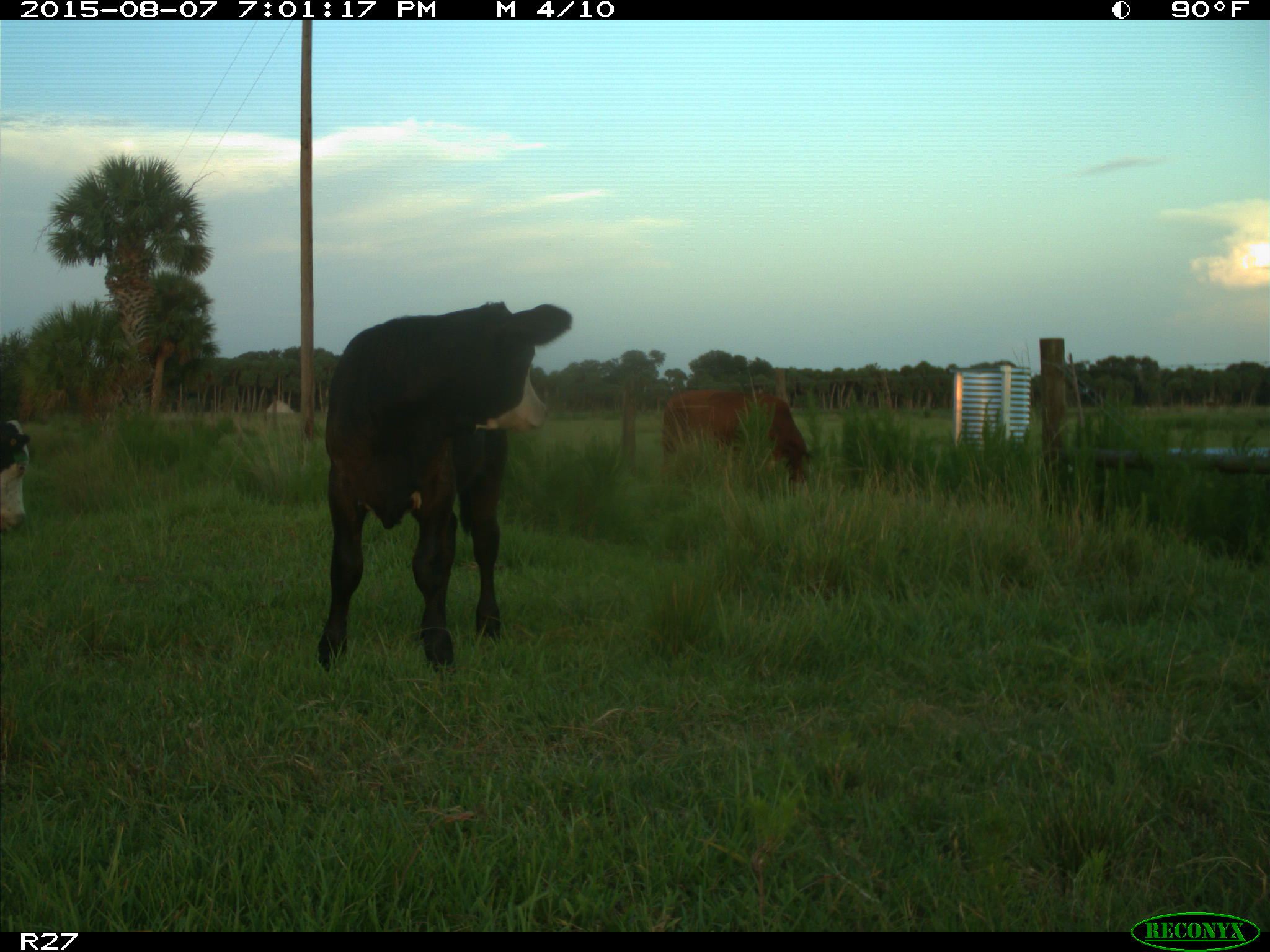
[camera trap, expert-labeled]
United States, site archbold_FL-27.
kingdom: Animalia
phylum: Chordata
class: Mammalia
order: Artiodactyla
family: Bovidae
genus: Bos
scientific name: Bos taurus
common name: domestic cow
Bos taurus (domestic cow).